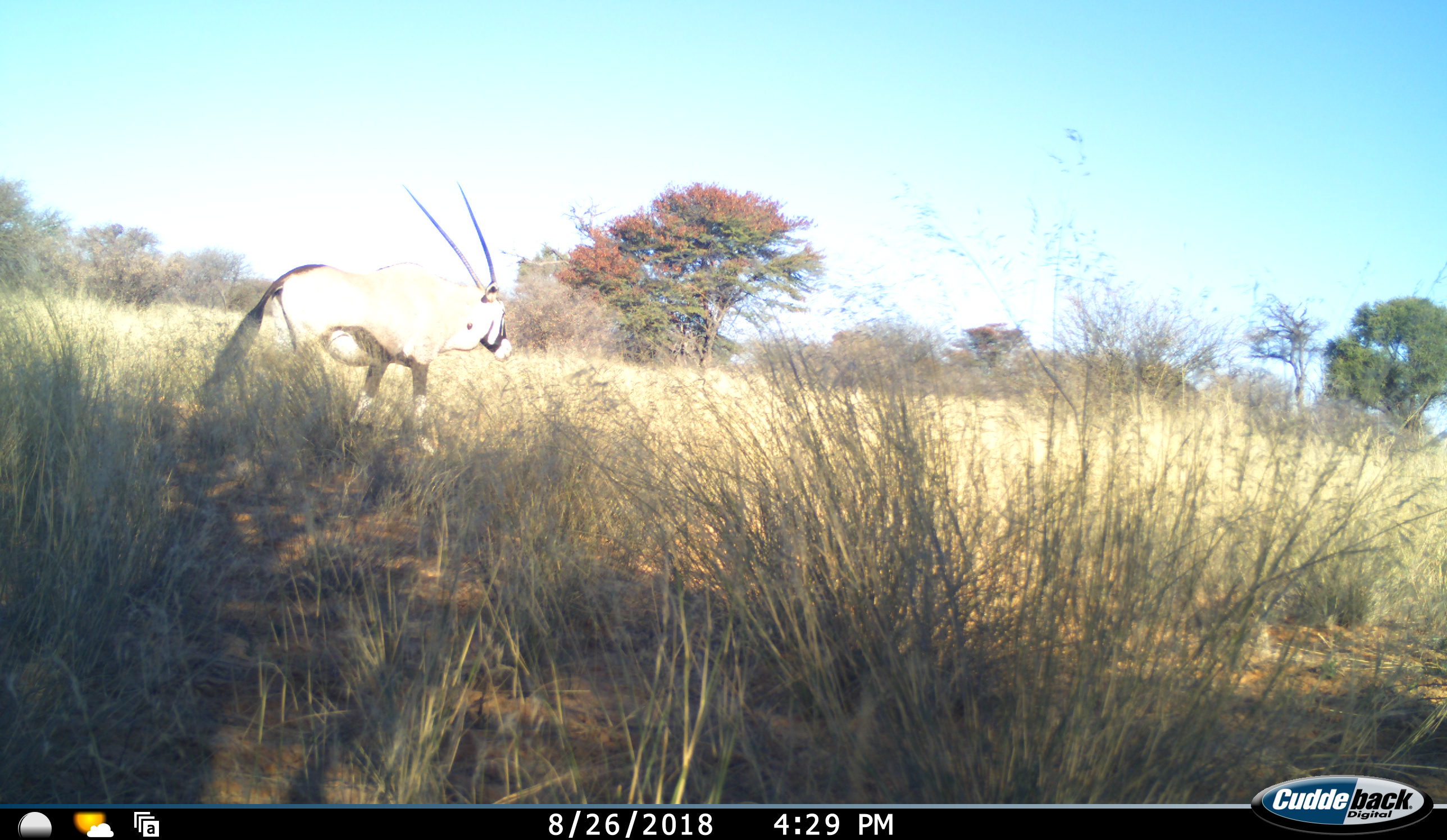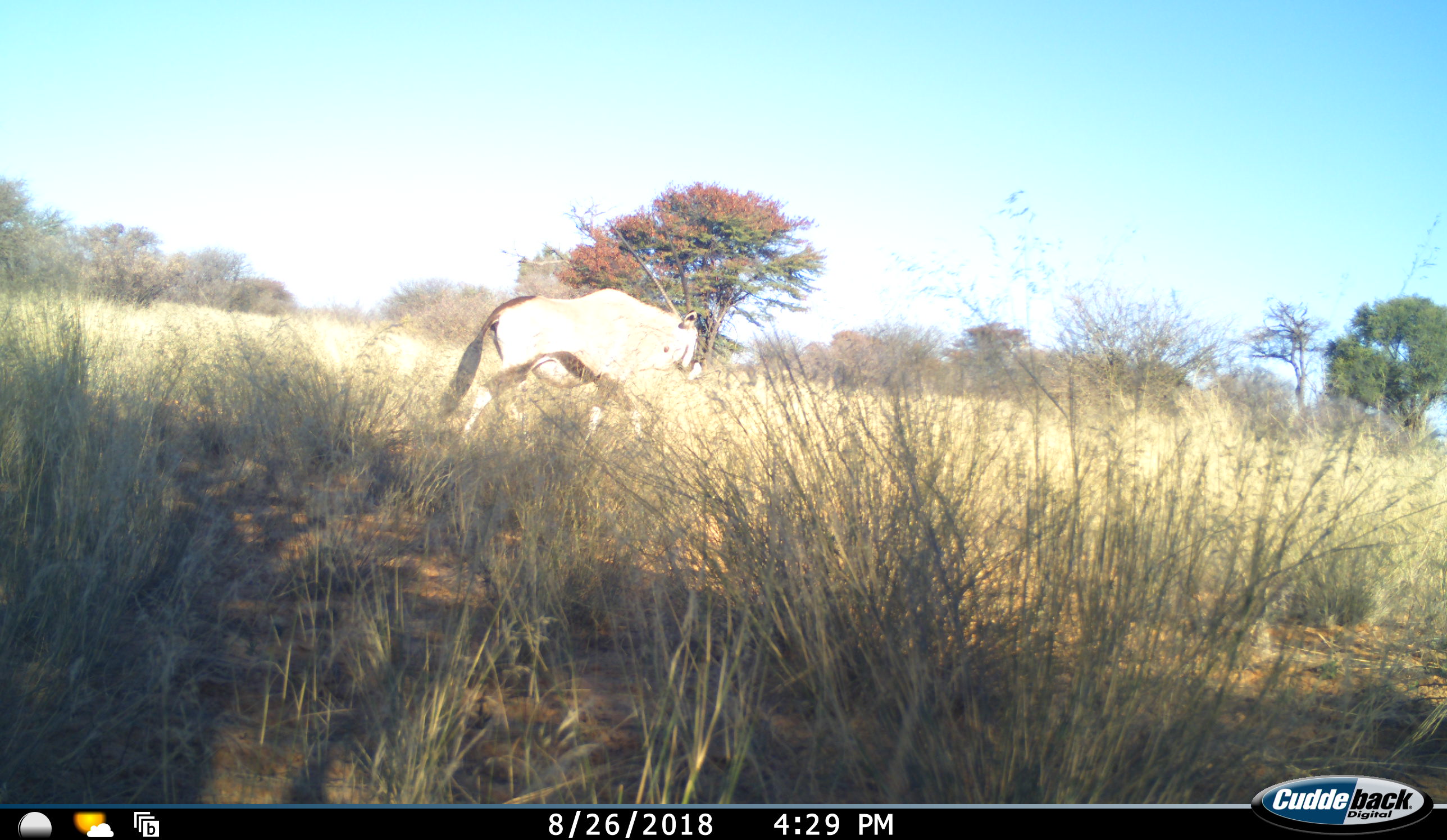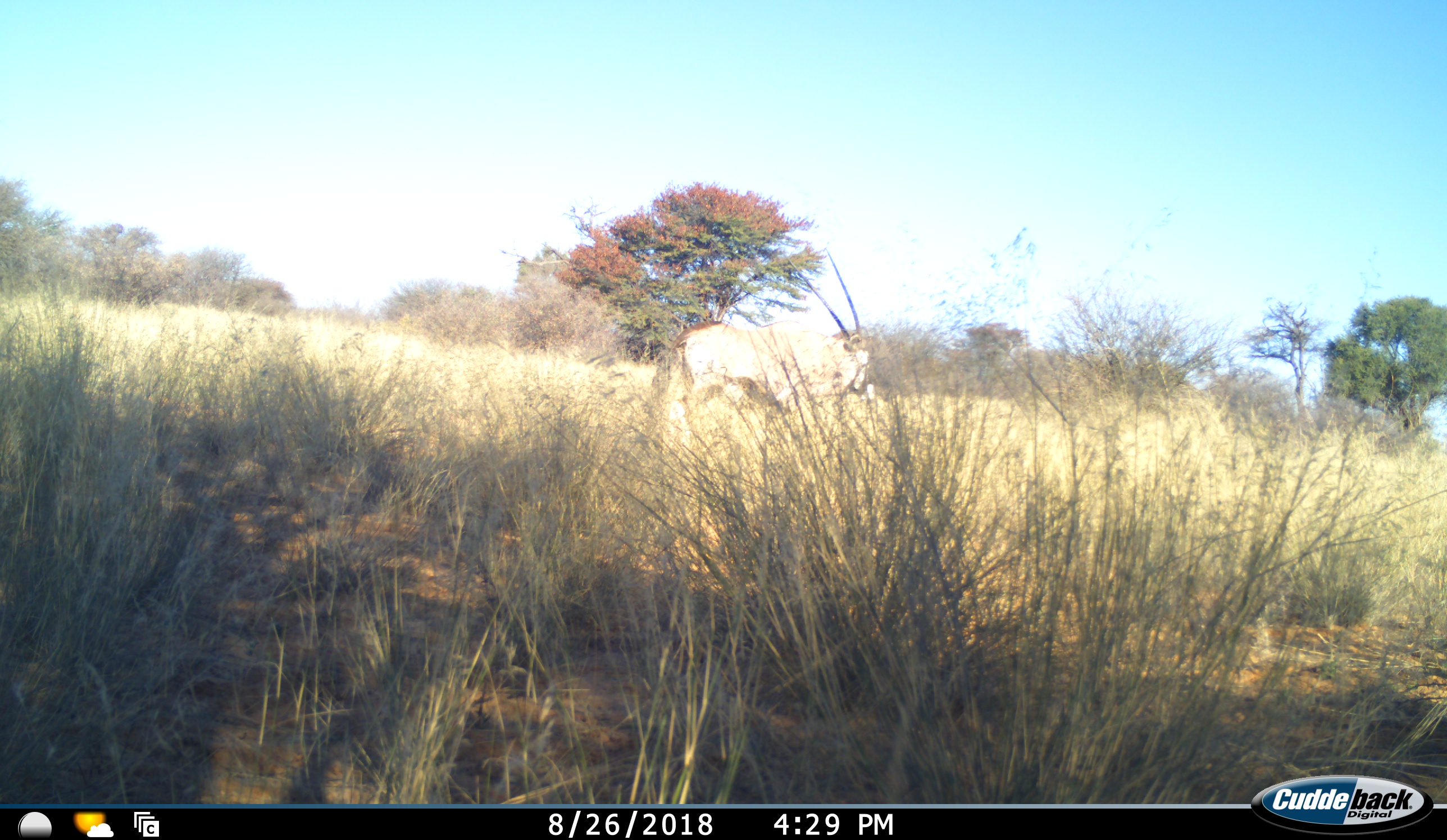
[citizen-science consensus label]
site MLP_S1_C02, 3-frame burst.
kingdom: Animalia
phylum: Chordata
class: Mammalia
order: Artiodactyla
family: Bovidae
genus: Oryx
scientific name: Oryx gazella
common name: gemsbok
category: oryx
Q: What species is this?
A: Oryx (gemsbok) (Oryx gazella).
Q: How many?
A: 1.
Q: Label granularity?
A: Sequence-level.